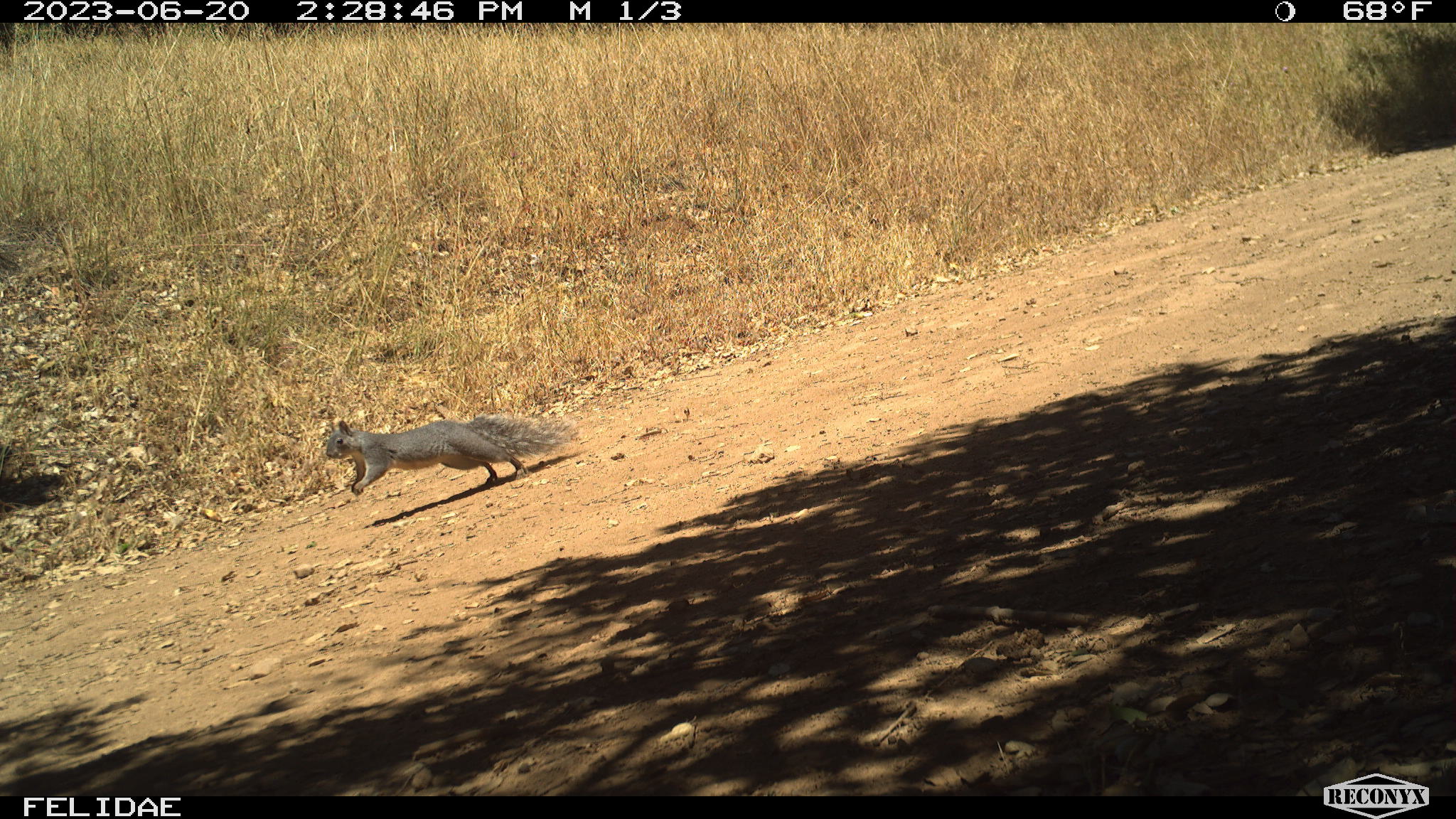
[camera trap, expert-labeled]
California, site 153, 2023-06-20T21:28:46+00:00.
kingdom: Animalia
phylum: Chordata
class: Mammalia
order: Rodentia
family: Sciuridae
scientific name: Sciuridae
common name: squirrel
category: unknown squirrel